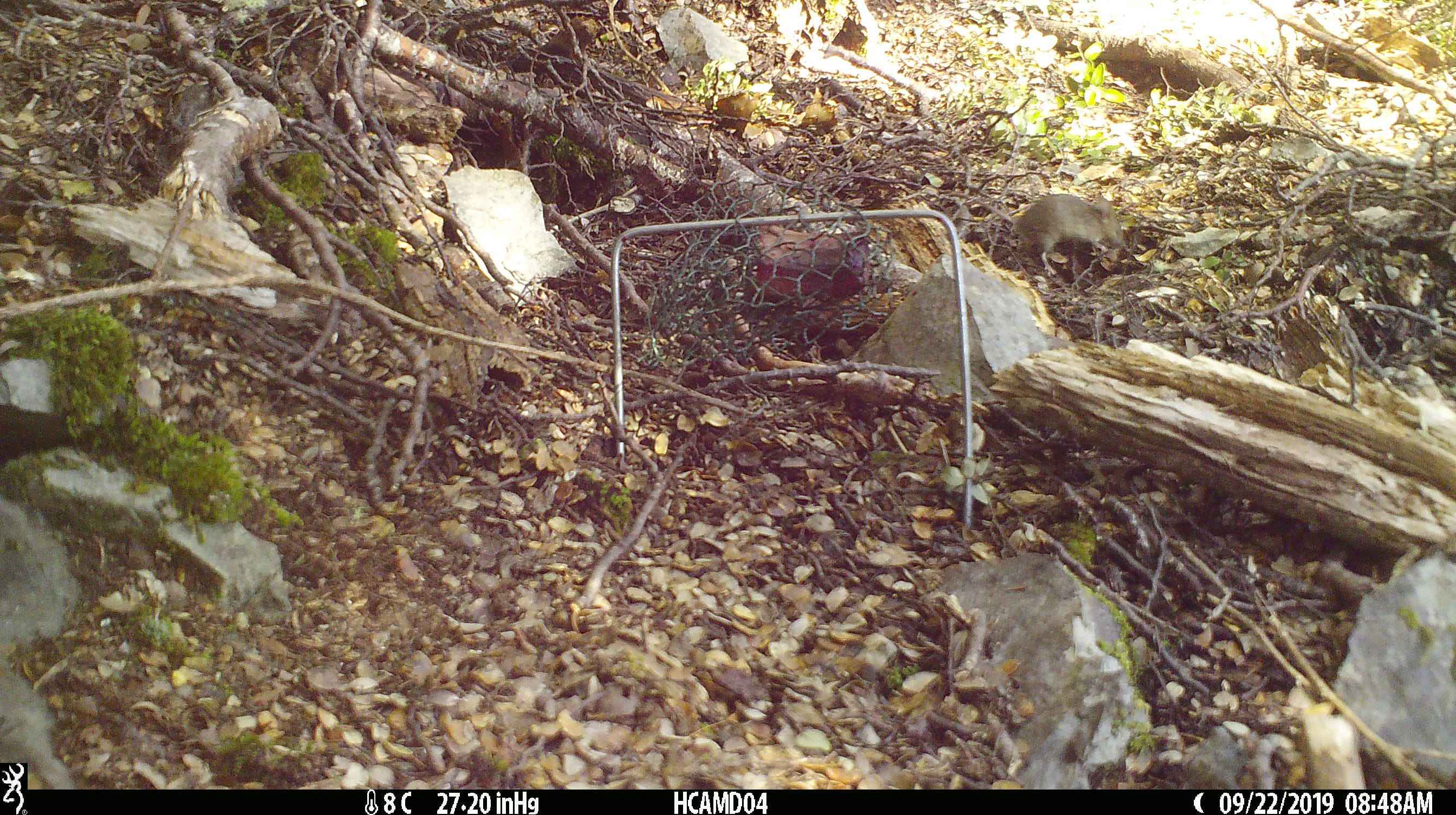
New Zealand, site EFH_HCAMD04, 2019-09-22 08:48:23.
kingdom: Animalia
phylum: Chordata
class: Mammalia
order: Rodentia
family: Muridae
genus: Mus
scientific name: Mus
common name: mouse